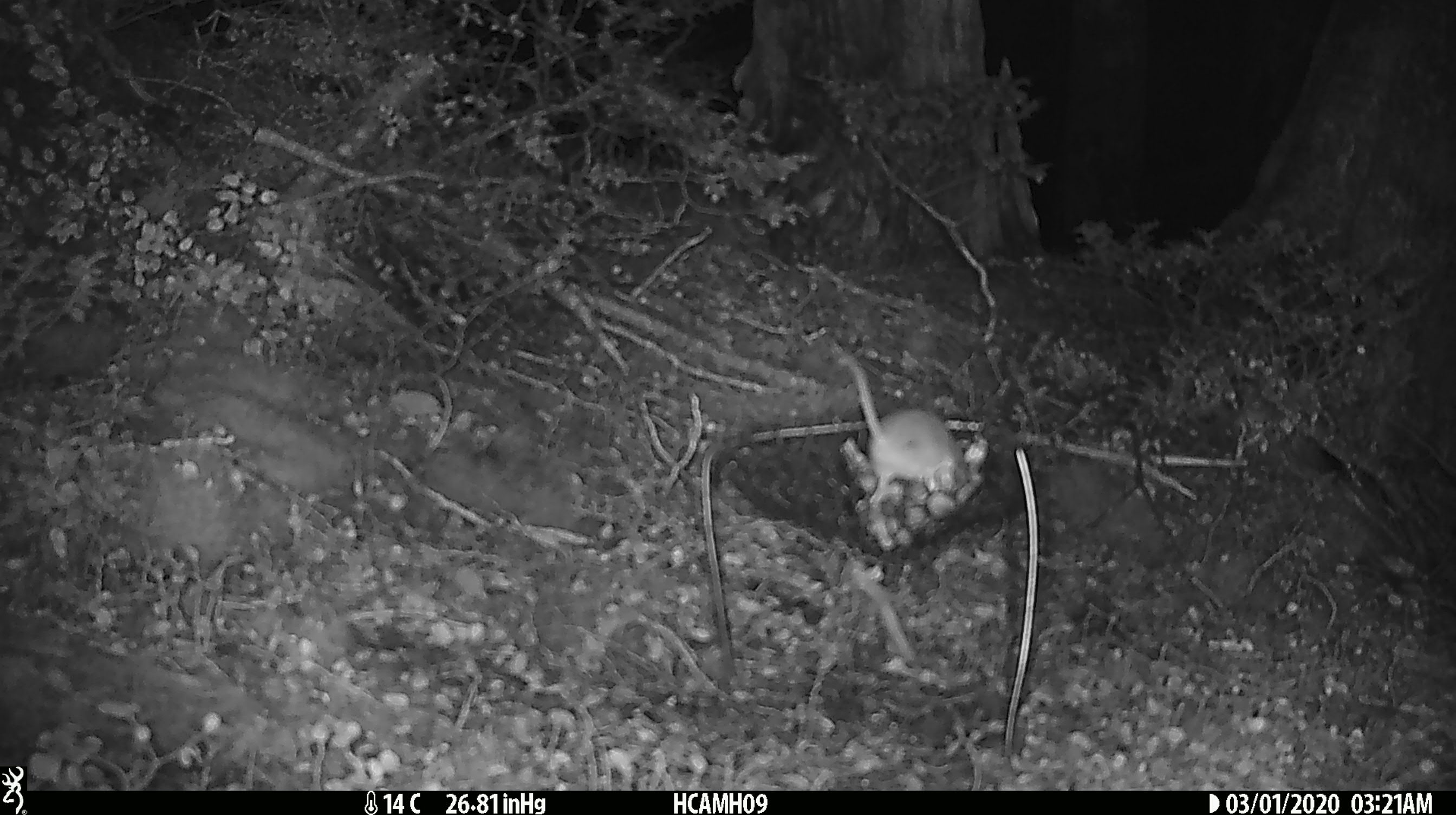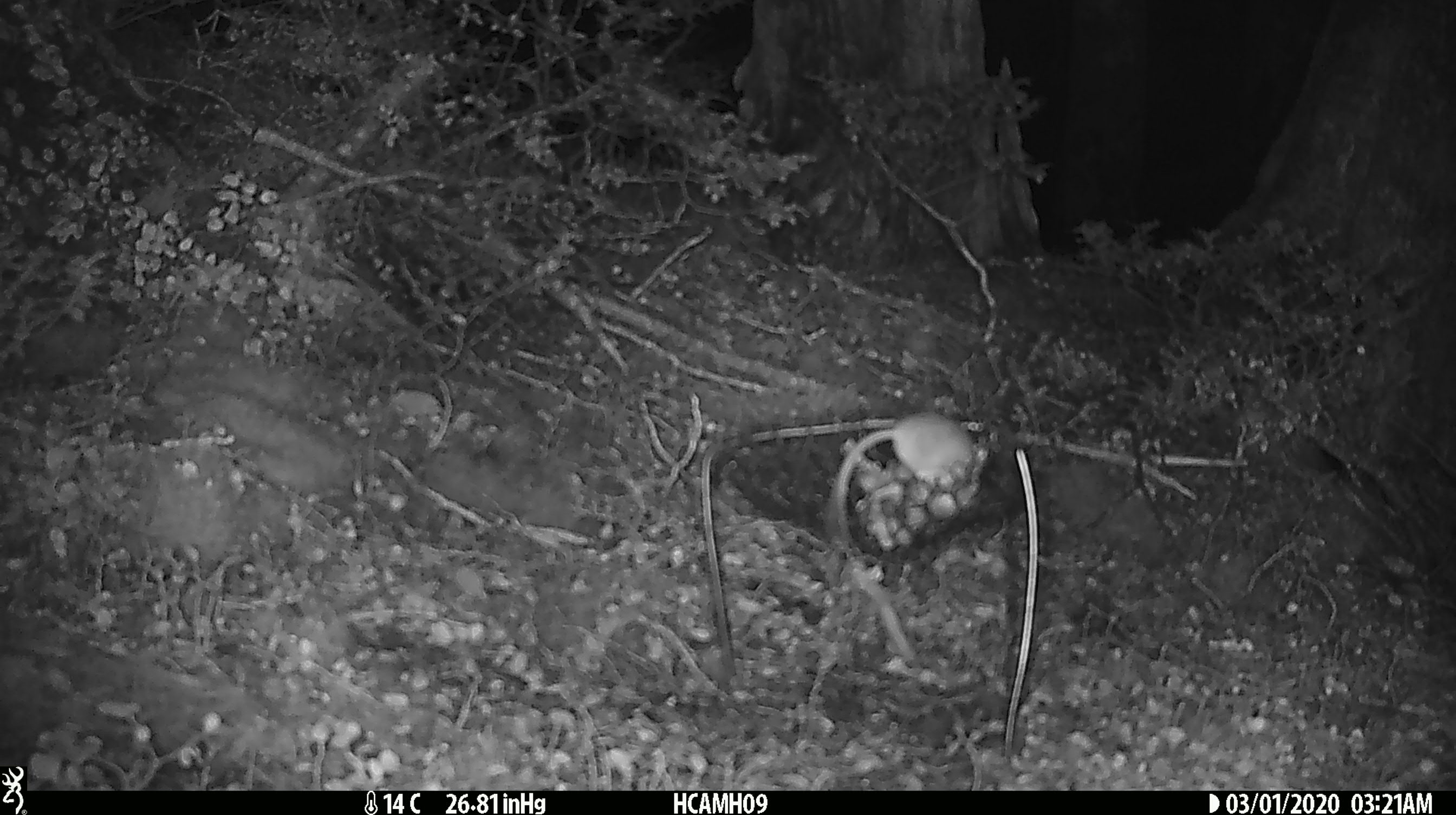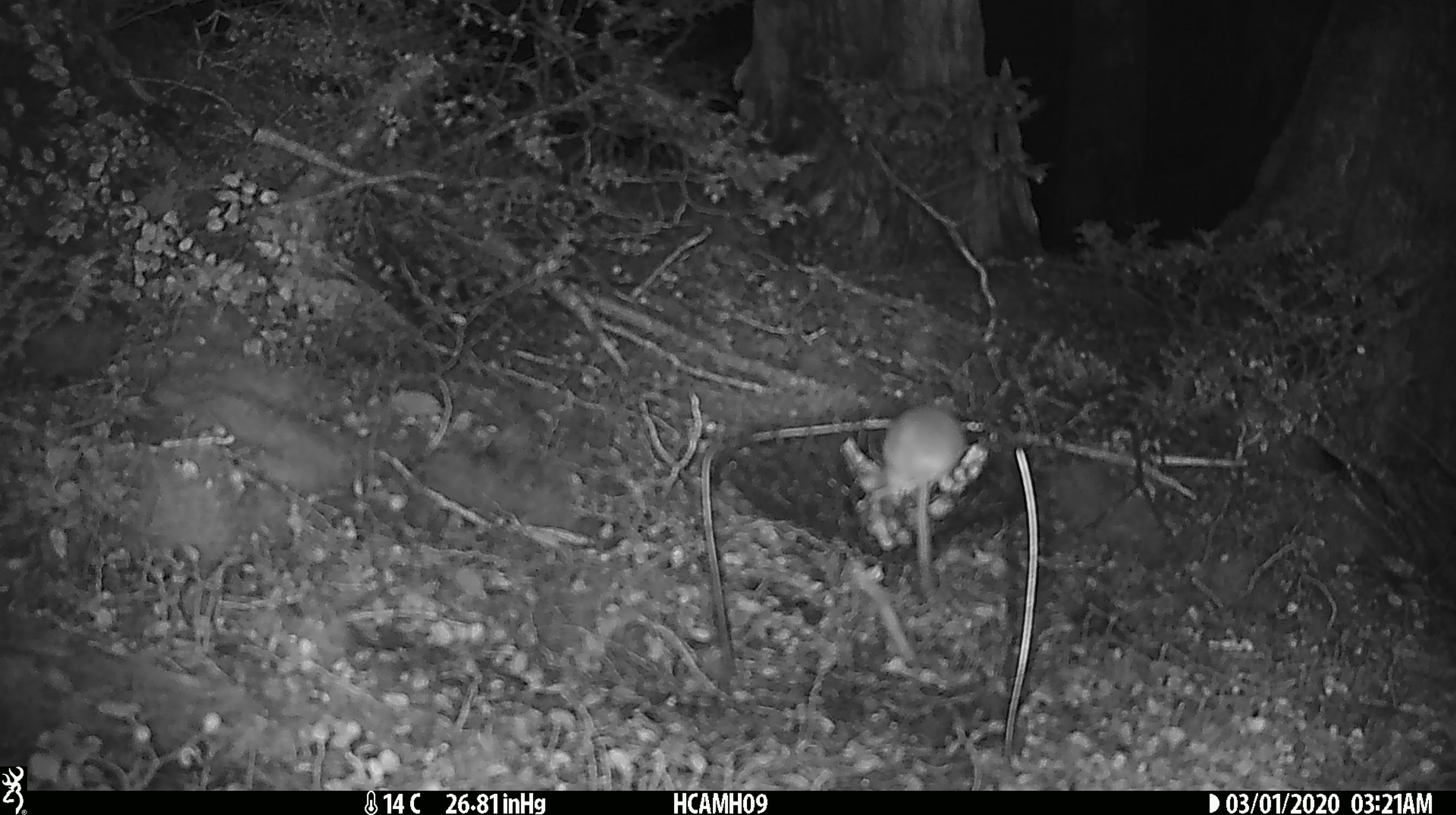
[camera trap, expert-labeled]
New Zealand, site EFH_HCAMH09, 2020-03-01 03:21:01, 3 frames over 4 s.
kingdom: Animalia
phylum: Chordata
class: Mammalia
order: Rodentia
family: Muridae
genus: Mus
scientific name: Mus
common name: mouse